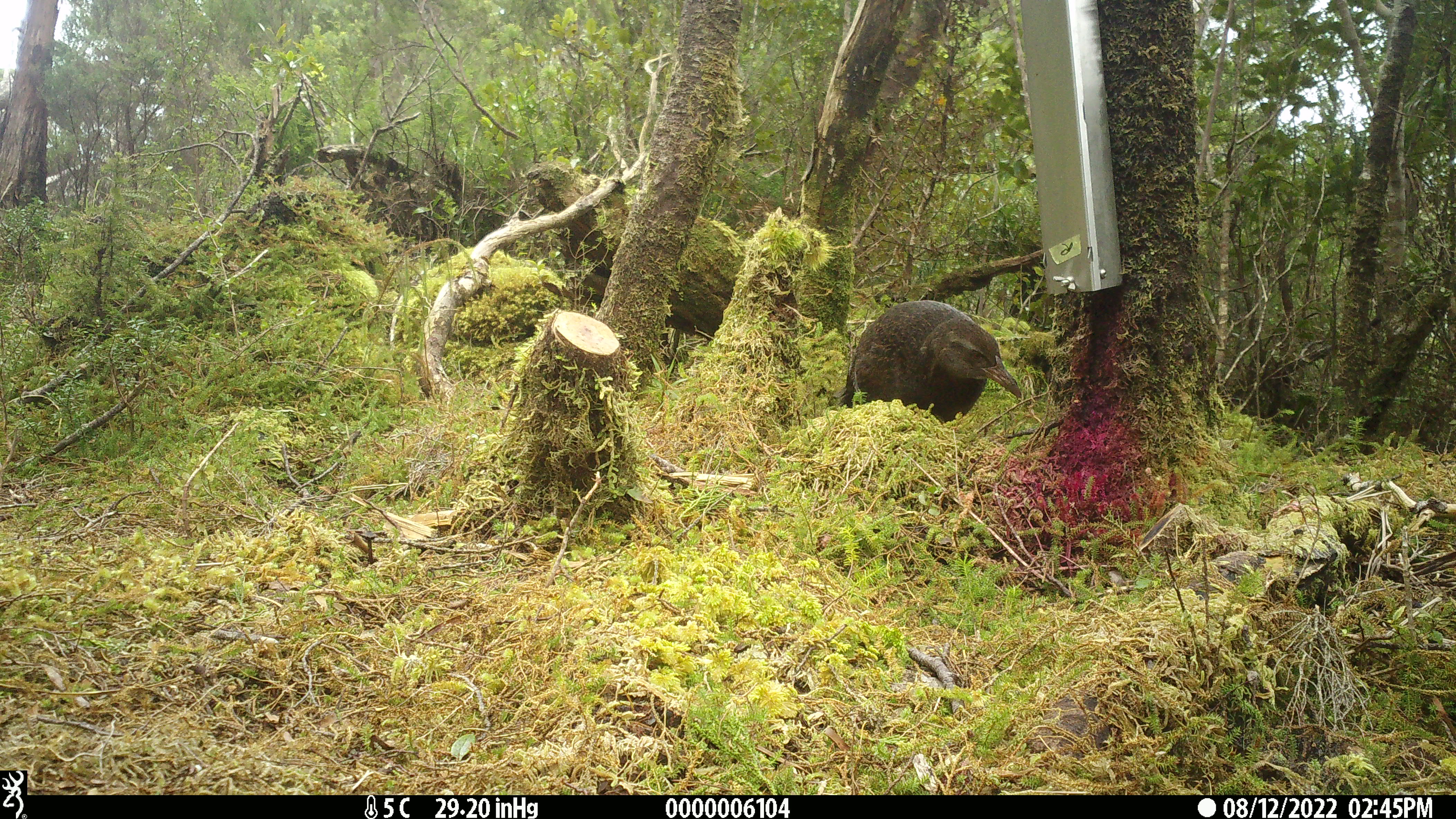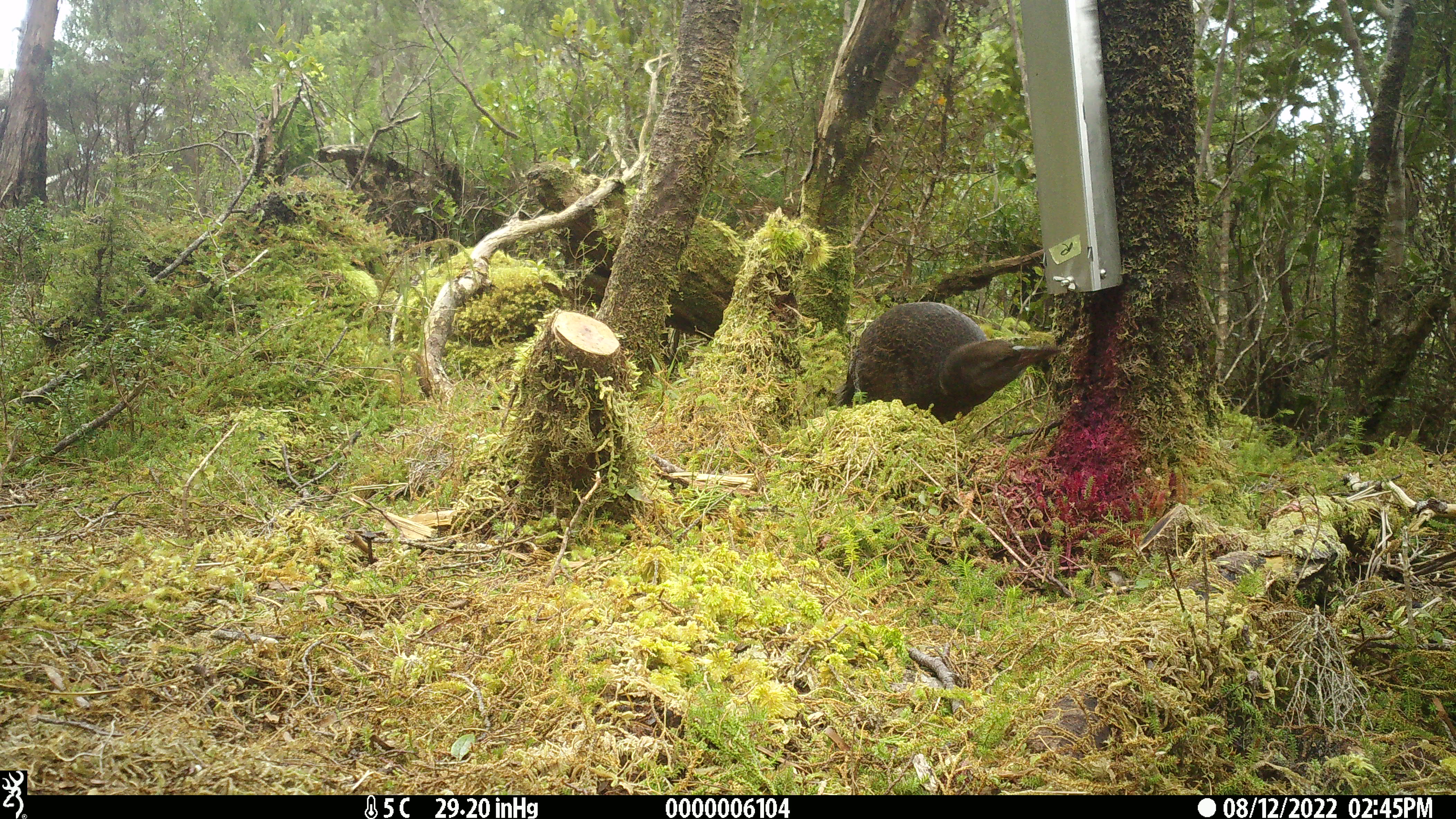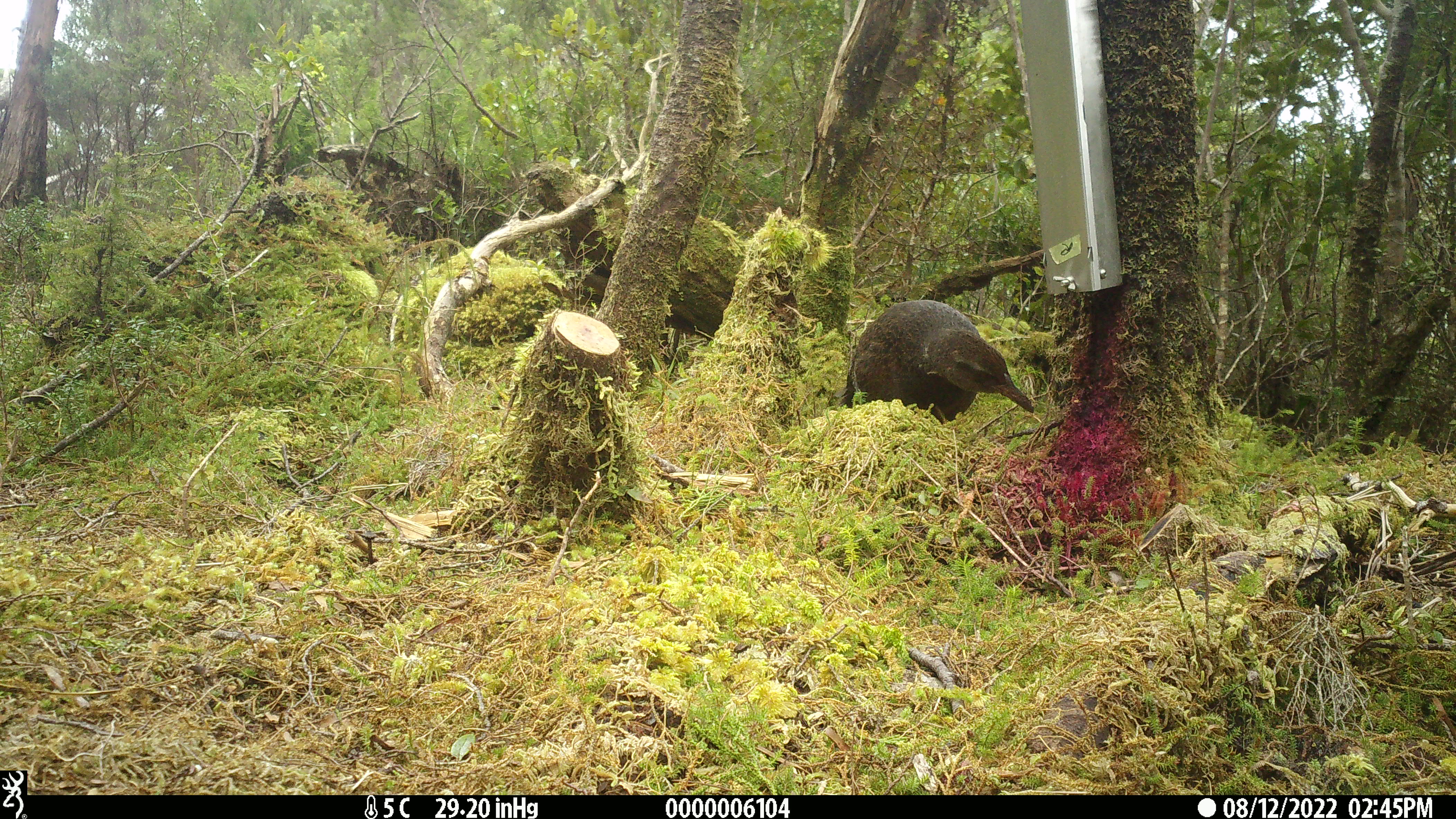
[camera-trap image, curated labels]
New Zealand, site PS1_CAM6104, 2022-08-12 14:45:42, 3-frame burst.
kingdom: Animalia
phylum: Chordata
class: Aves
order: Gruiformes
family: Rallidae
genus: Gallirallus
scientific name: Gallirallus australis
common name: weka